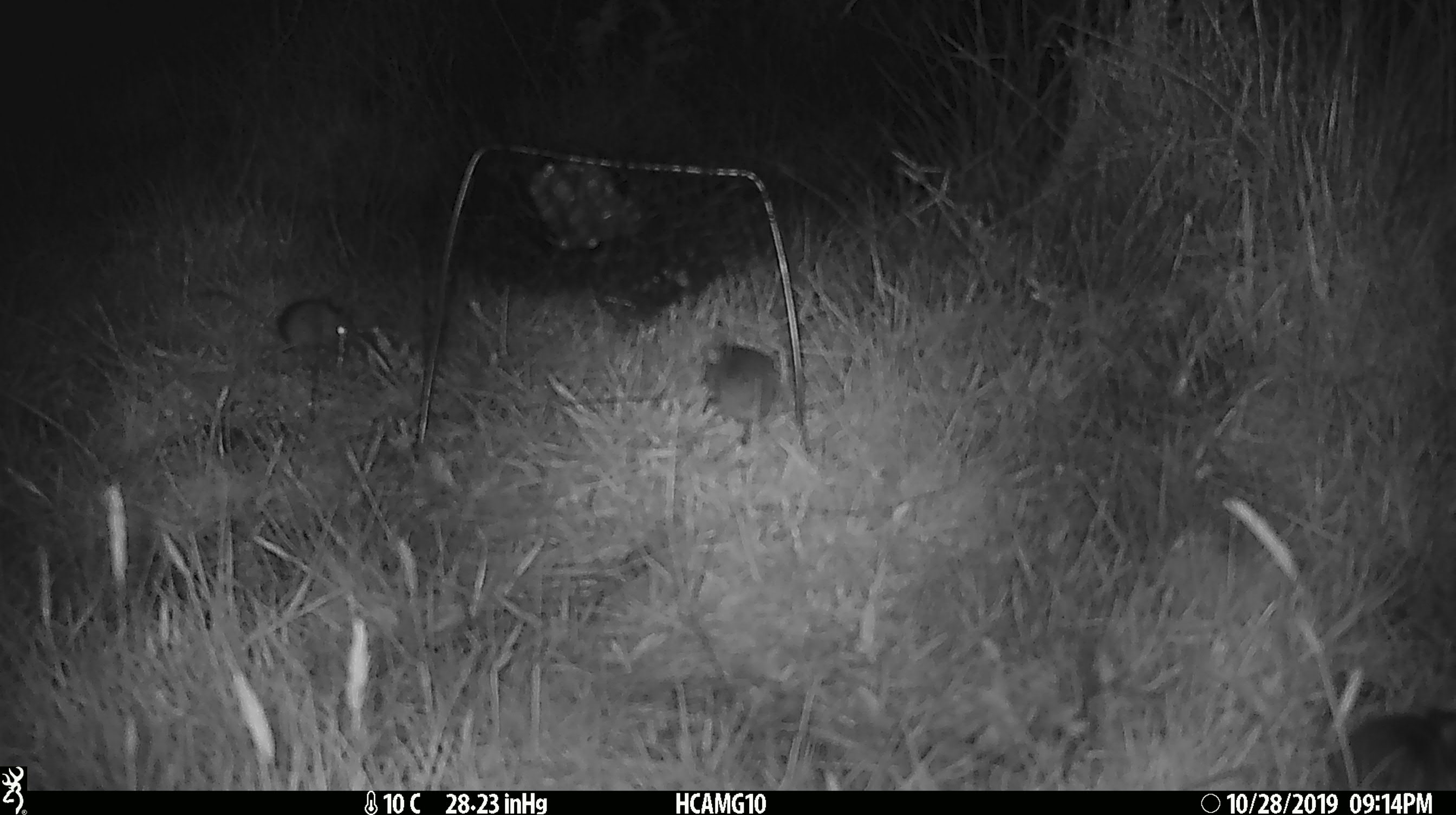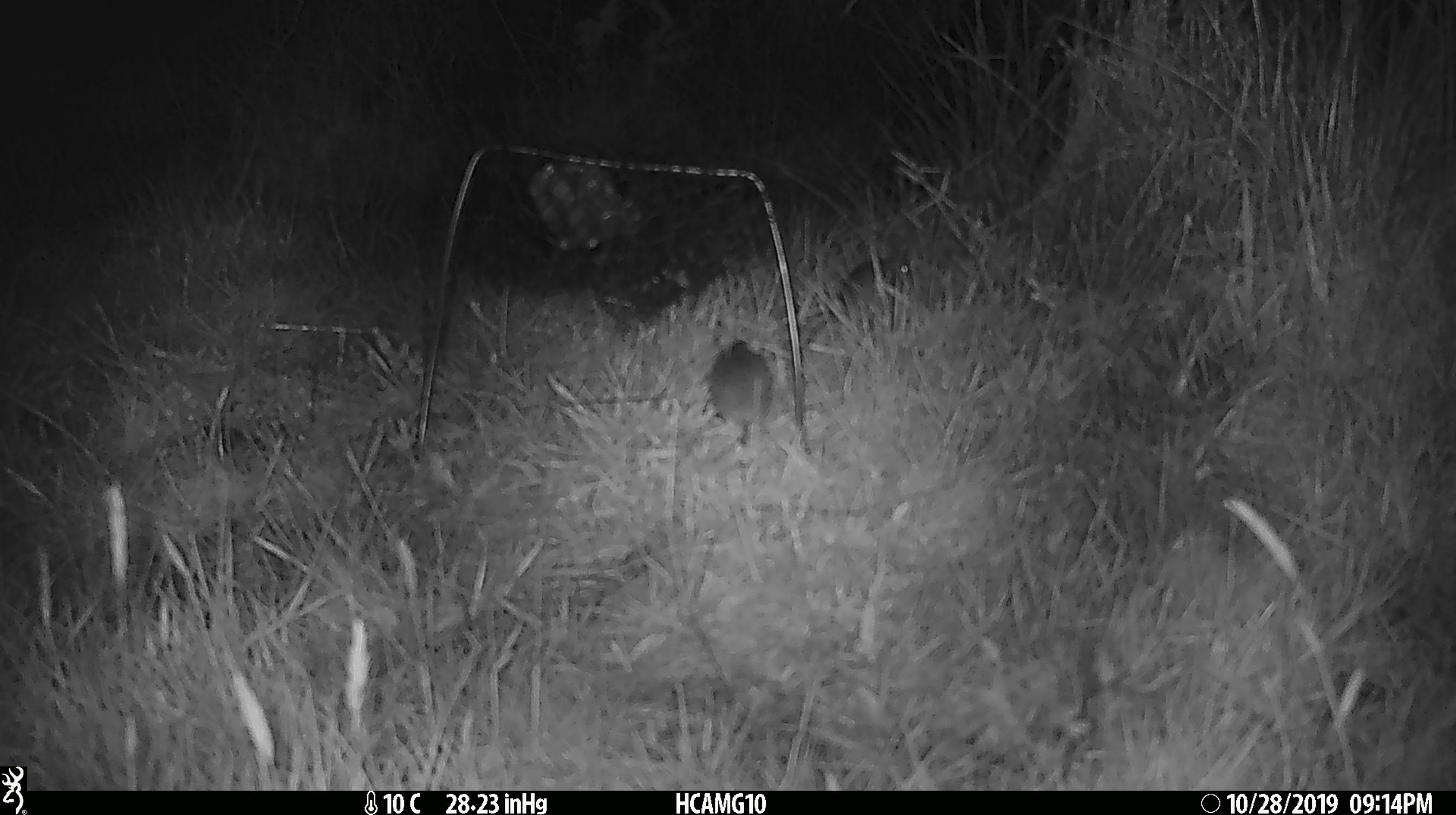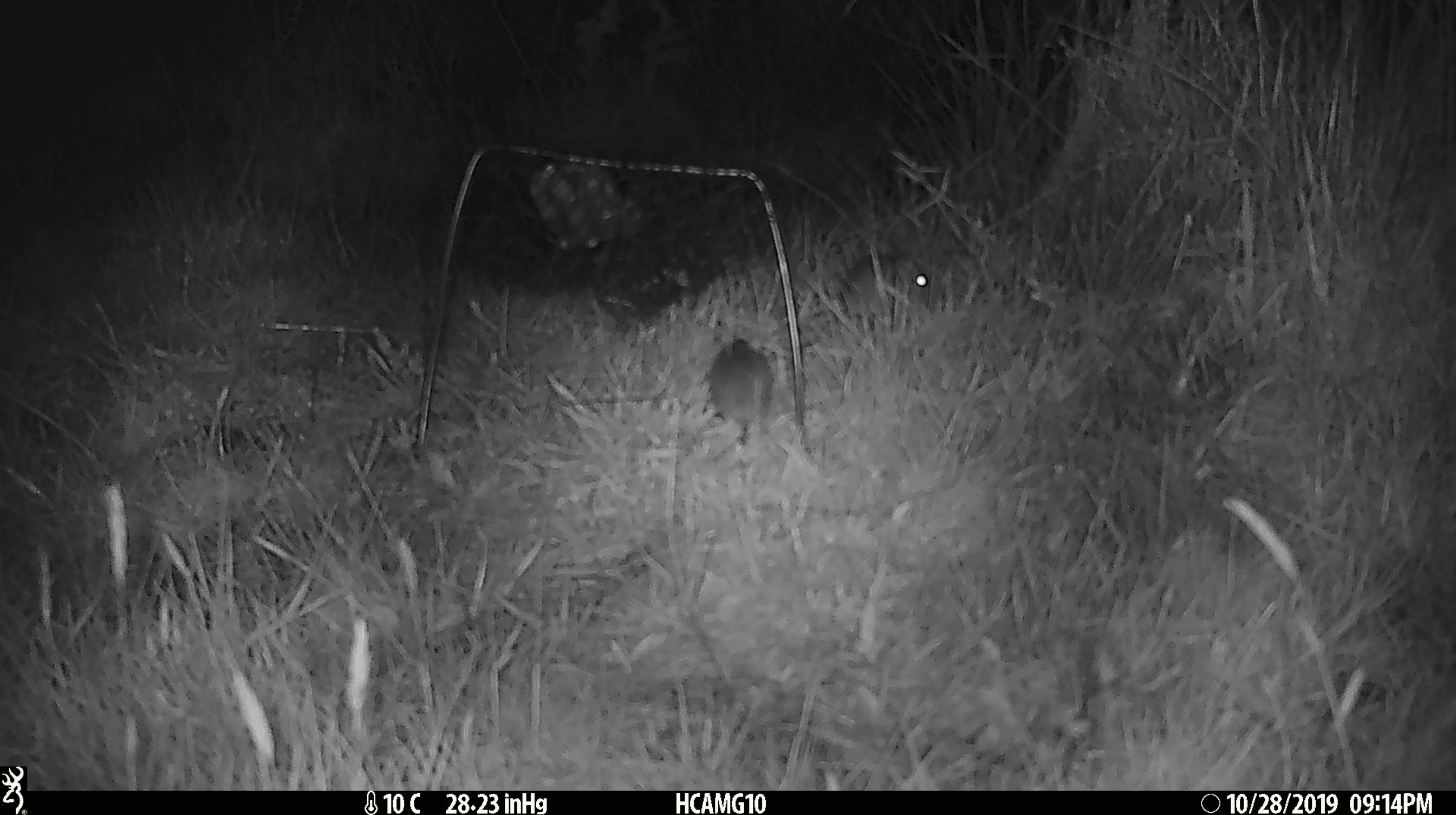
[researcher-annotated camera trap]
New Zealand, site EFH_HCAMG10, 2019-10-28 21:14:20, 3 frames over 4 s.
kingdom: Animalia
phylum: Chordata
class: Mammalia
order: Rodentia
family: Muridae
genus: Mus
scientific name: Mus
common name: mouse